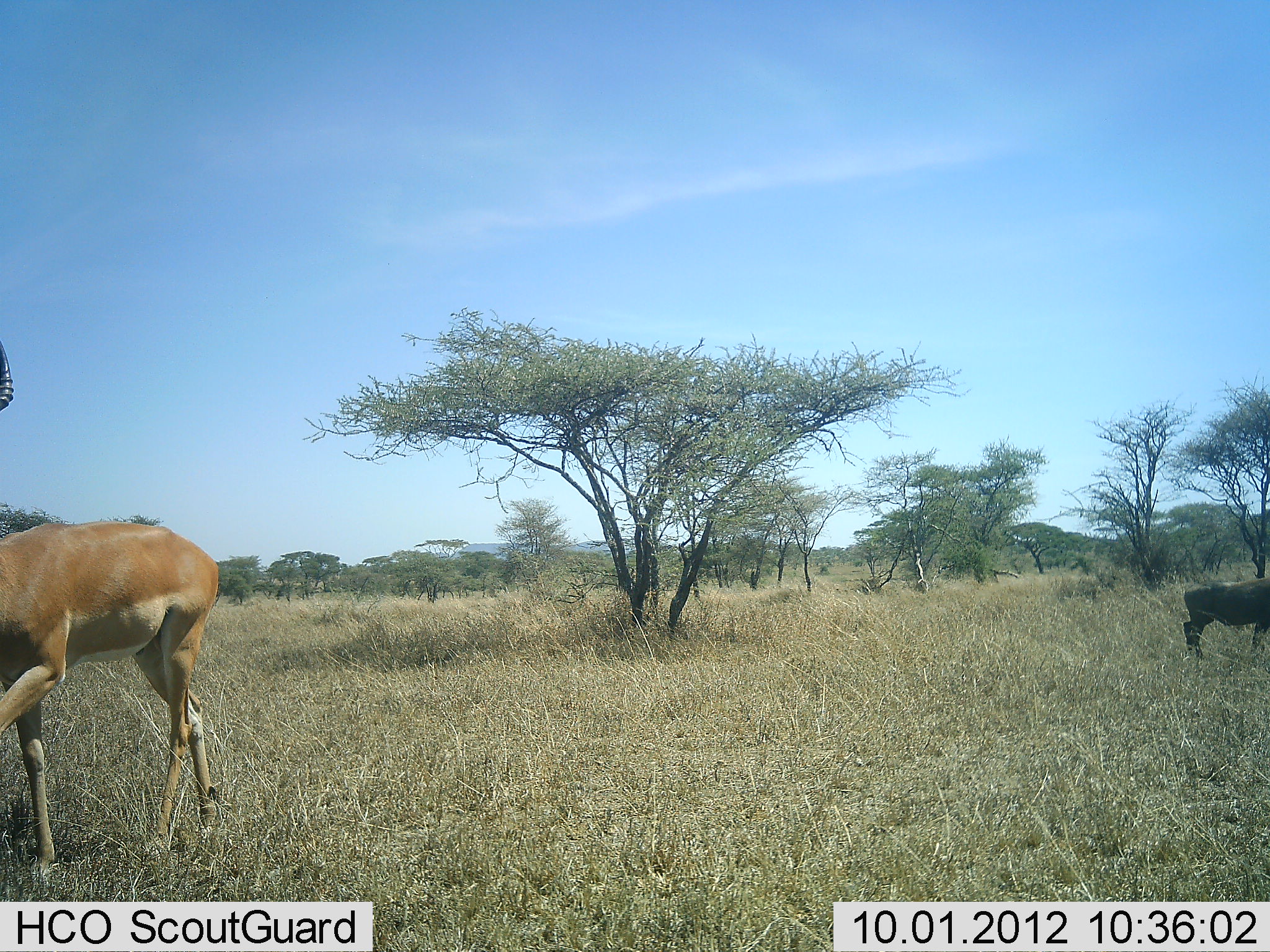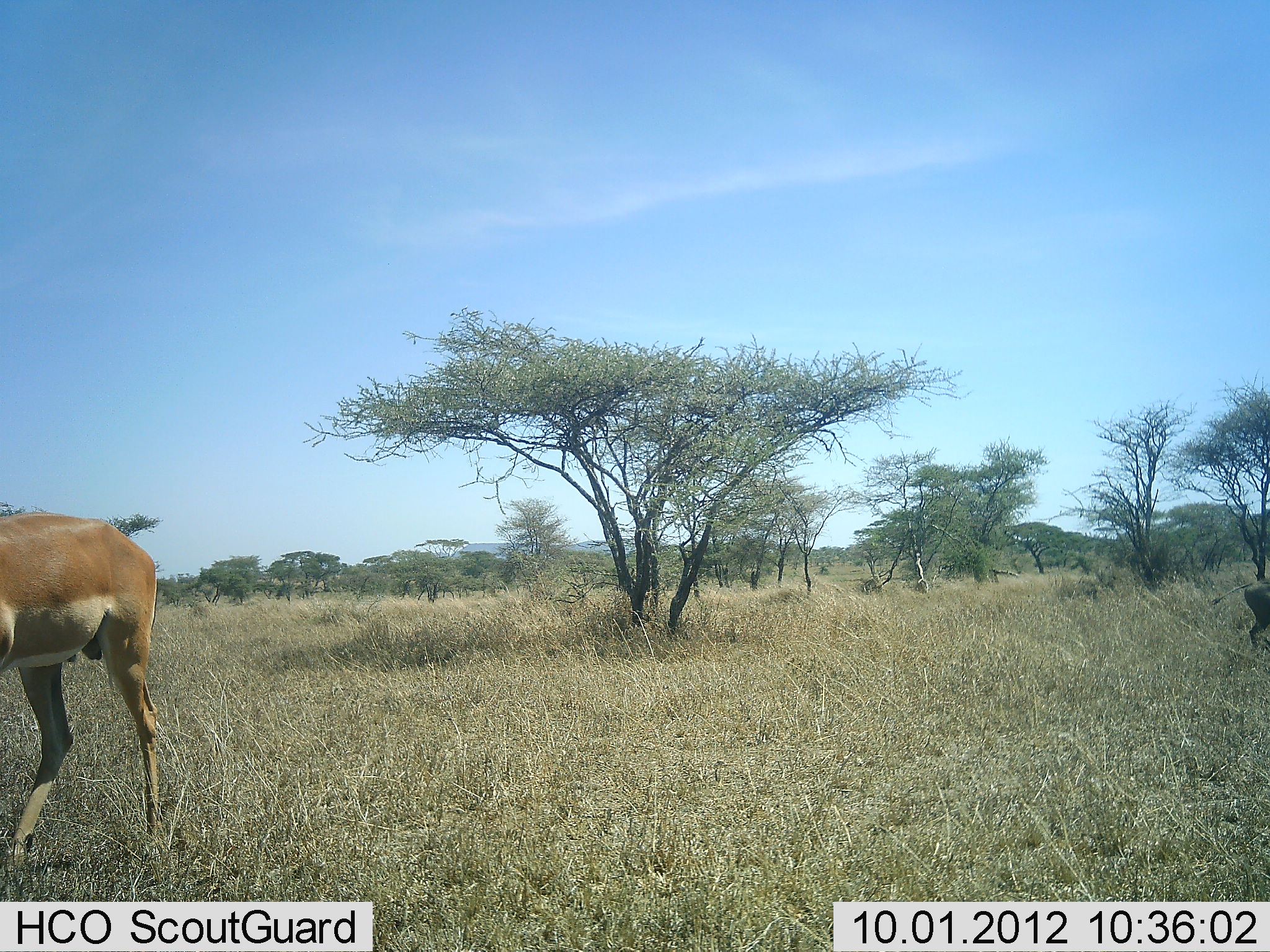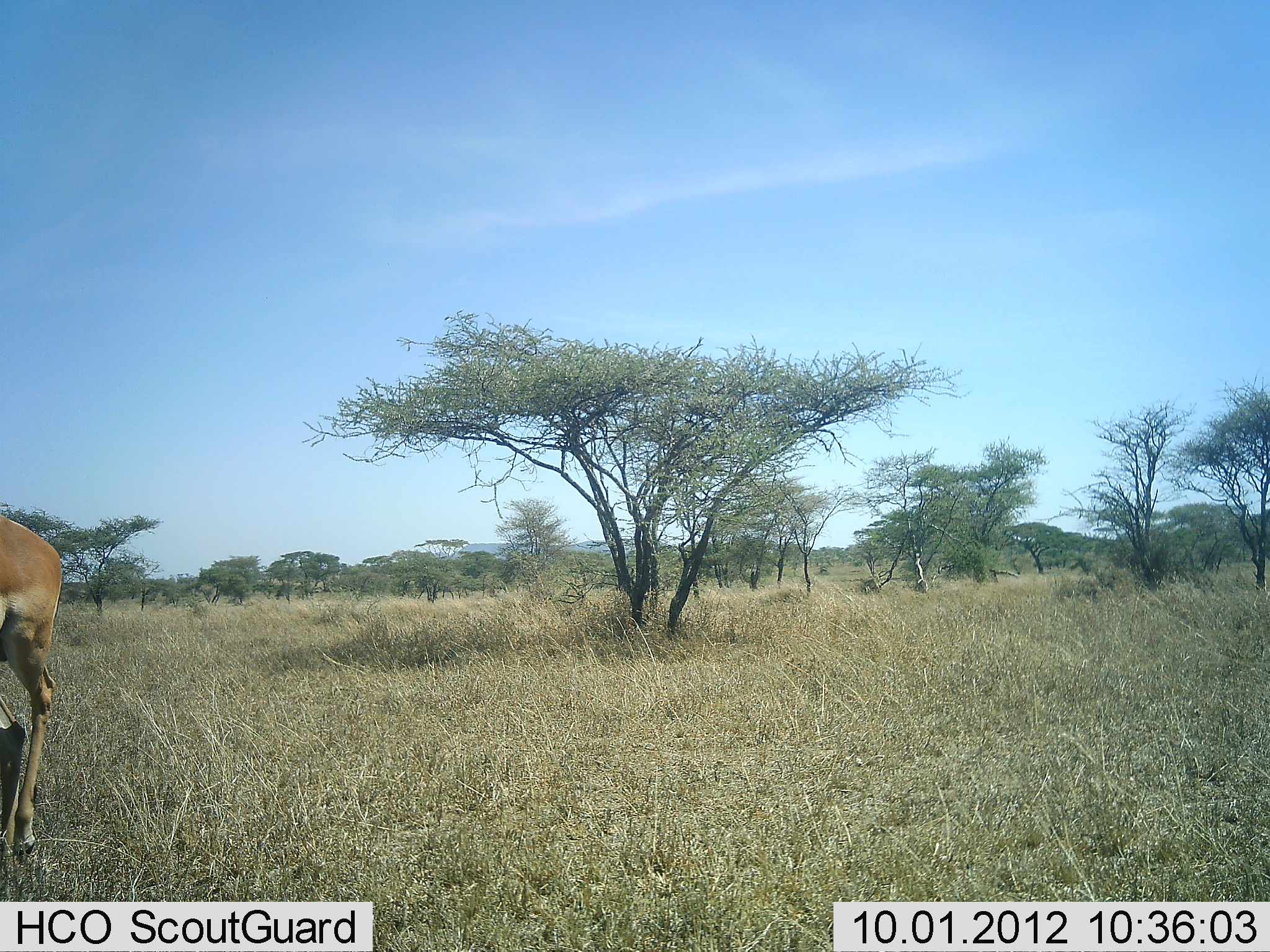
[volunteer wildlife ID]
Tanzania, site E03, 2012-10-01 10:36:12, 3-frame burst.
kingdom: Animalia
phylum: Chordata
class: Mammalia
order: Artiodactyla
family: Bovidae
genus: Aepyceros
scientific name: Aepyceros melampus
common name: impala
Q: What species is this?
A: Impala (Aepyceros melampus).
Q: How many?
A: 1.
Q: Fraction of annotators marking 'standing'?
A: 11%.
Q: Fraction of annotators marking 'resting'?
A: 0%.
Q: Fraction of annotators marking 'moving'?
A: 94%.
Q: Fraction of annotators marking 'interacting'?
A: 0%.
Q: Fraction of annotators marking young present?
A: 0%.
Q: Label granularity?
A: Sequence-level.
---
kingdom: Animalia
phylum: Chordata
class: Mammalia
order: Artiodactyla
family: Suidae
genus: Phacochoerus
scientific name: Phacochoerus africanus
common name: warthog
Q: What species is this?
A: Warthog (Phacochoerus africanus).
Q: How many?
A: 1.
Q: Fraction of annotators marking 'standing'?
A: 0%.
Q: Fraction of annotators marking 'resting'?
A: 0%.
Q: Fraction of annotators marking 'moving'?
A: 100%.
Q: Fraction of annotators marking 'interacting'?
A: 0%.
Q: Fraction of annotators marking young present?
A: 0%.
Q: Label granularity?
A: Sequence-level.